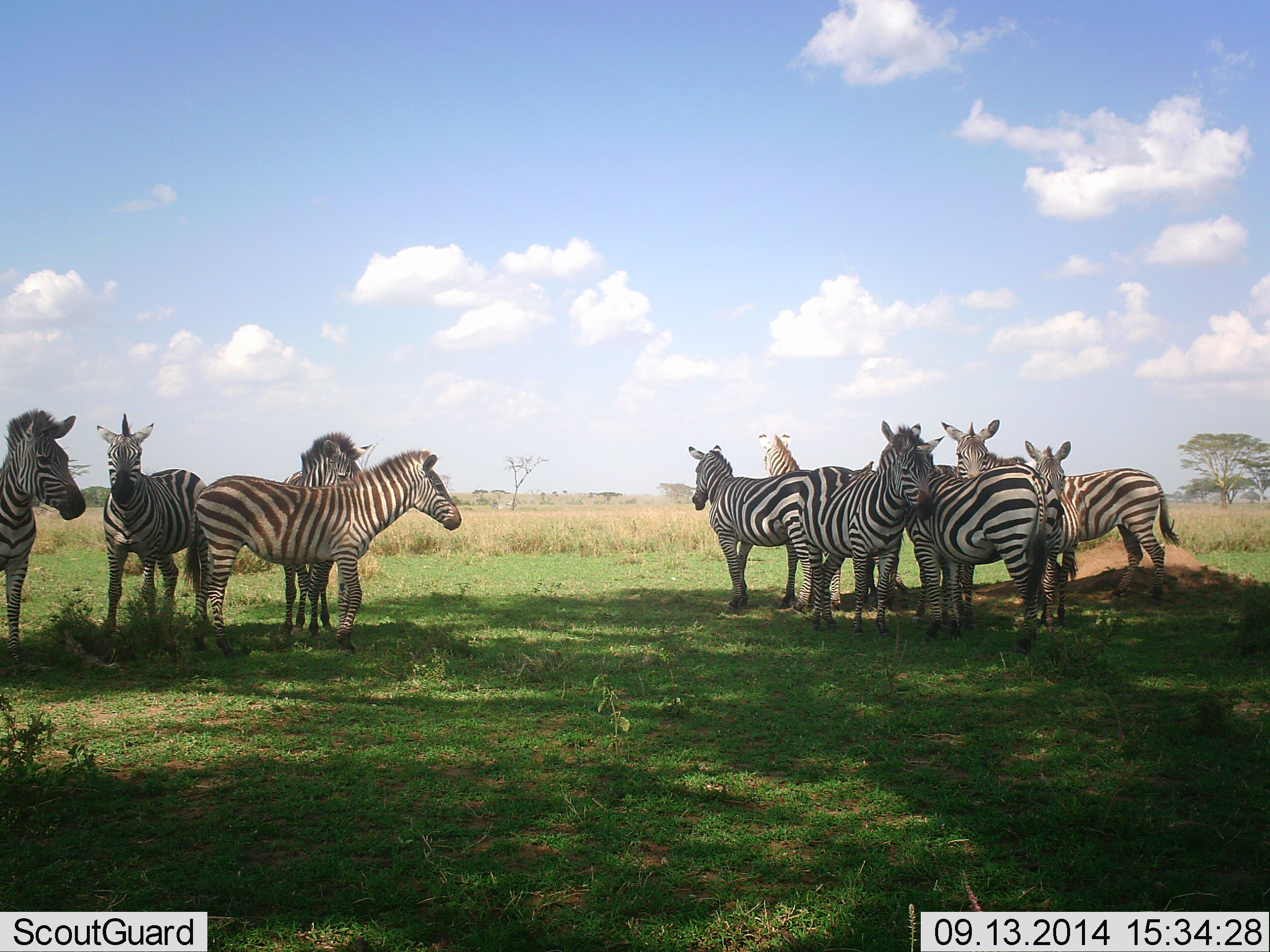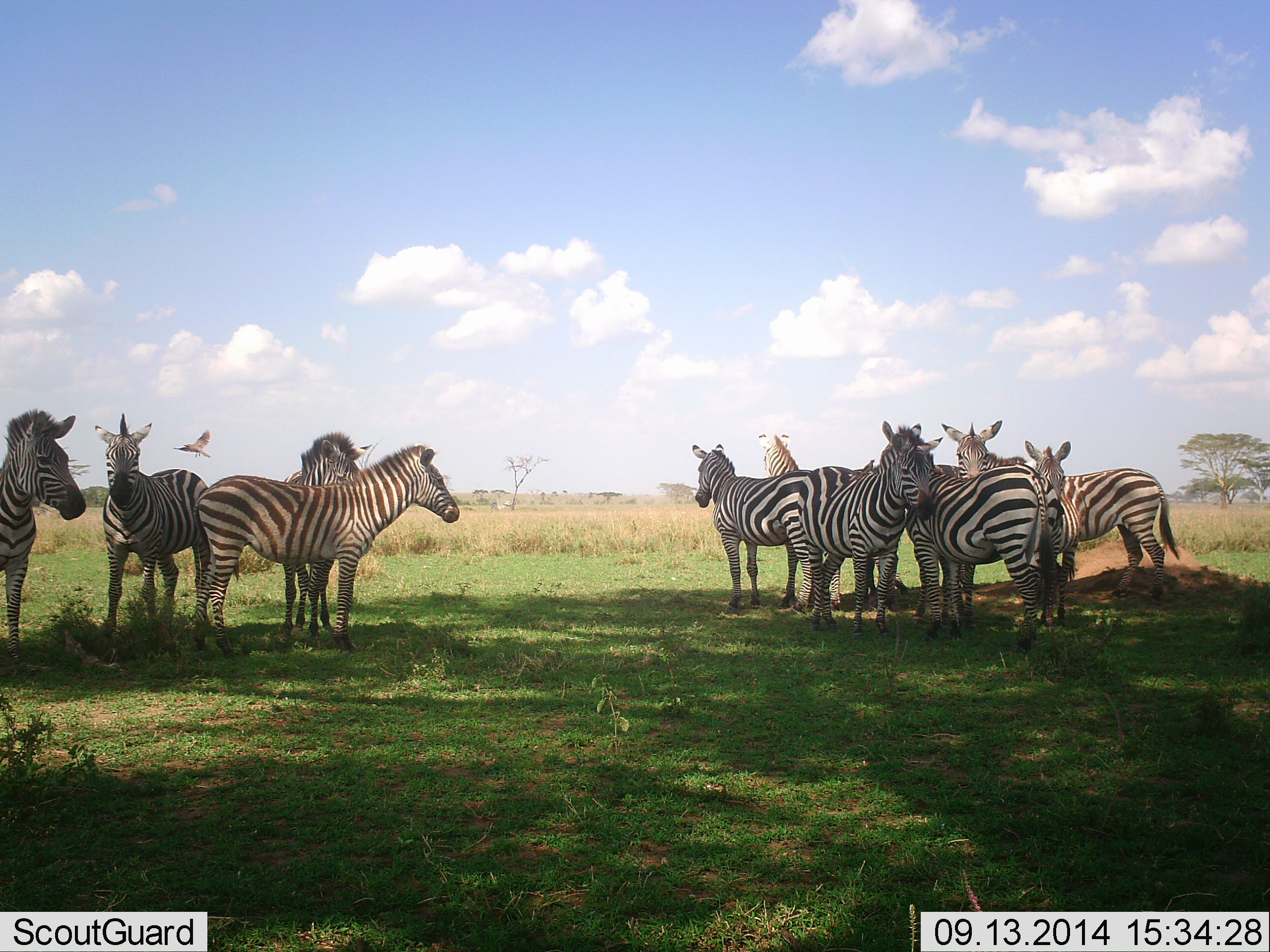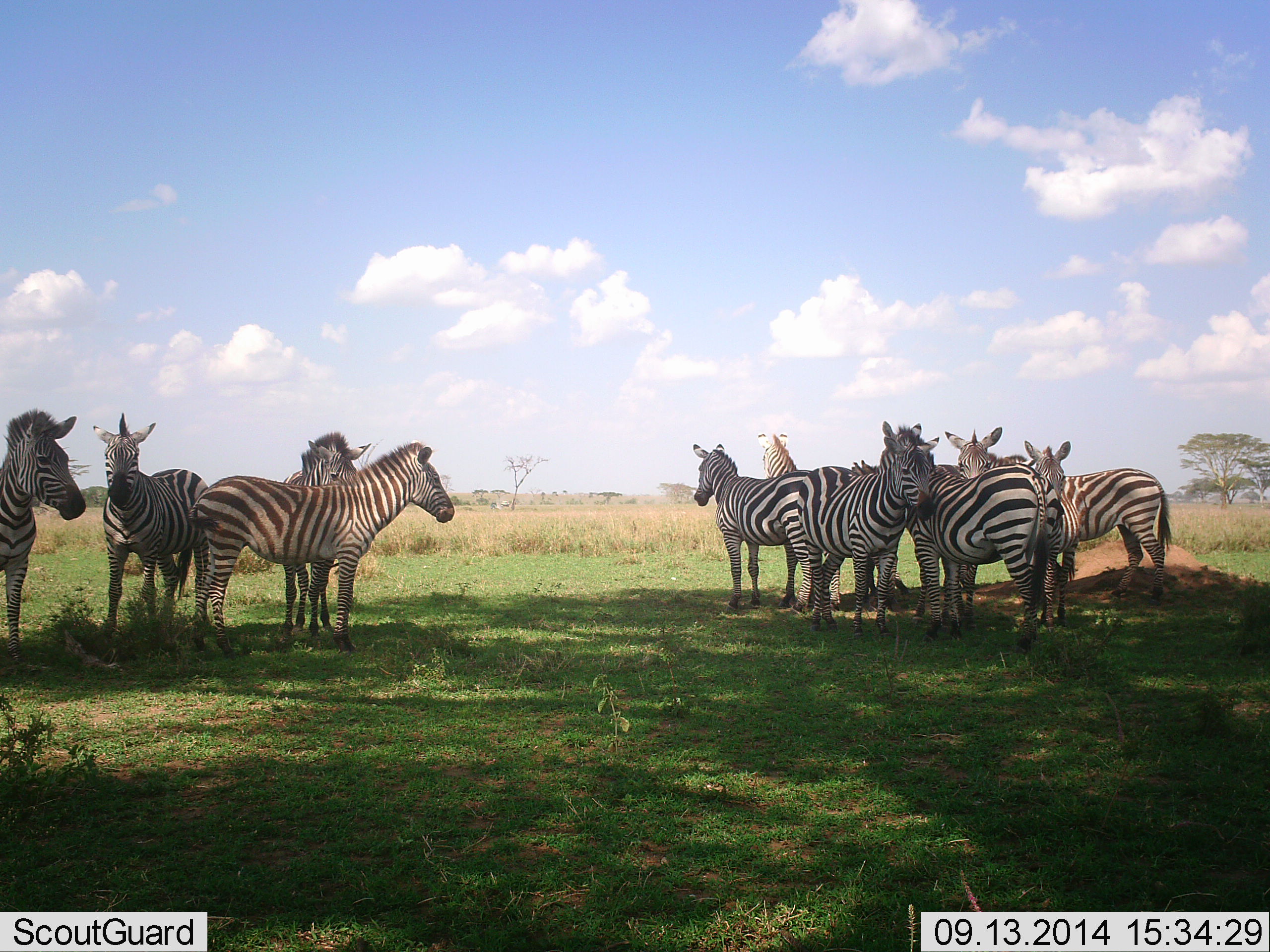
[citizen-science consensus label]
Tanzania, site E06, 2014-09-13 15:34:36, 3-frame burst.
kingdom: Animalia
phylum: Chordata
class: Aves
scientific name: Aves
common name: bird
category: otherbird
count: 1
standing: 9%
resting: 18%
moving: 100%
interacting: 9%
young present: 0%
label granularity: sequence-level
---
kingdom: Animalia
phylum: Chordata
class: Mammalia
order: Perissodactyla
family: Equidae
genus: Equus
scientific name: Equus quagga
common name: plains zebra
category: zebra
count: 10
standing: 100%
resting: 0%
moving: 0%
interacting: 29%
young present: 0%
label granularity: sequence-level